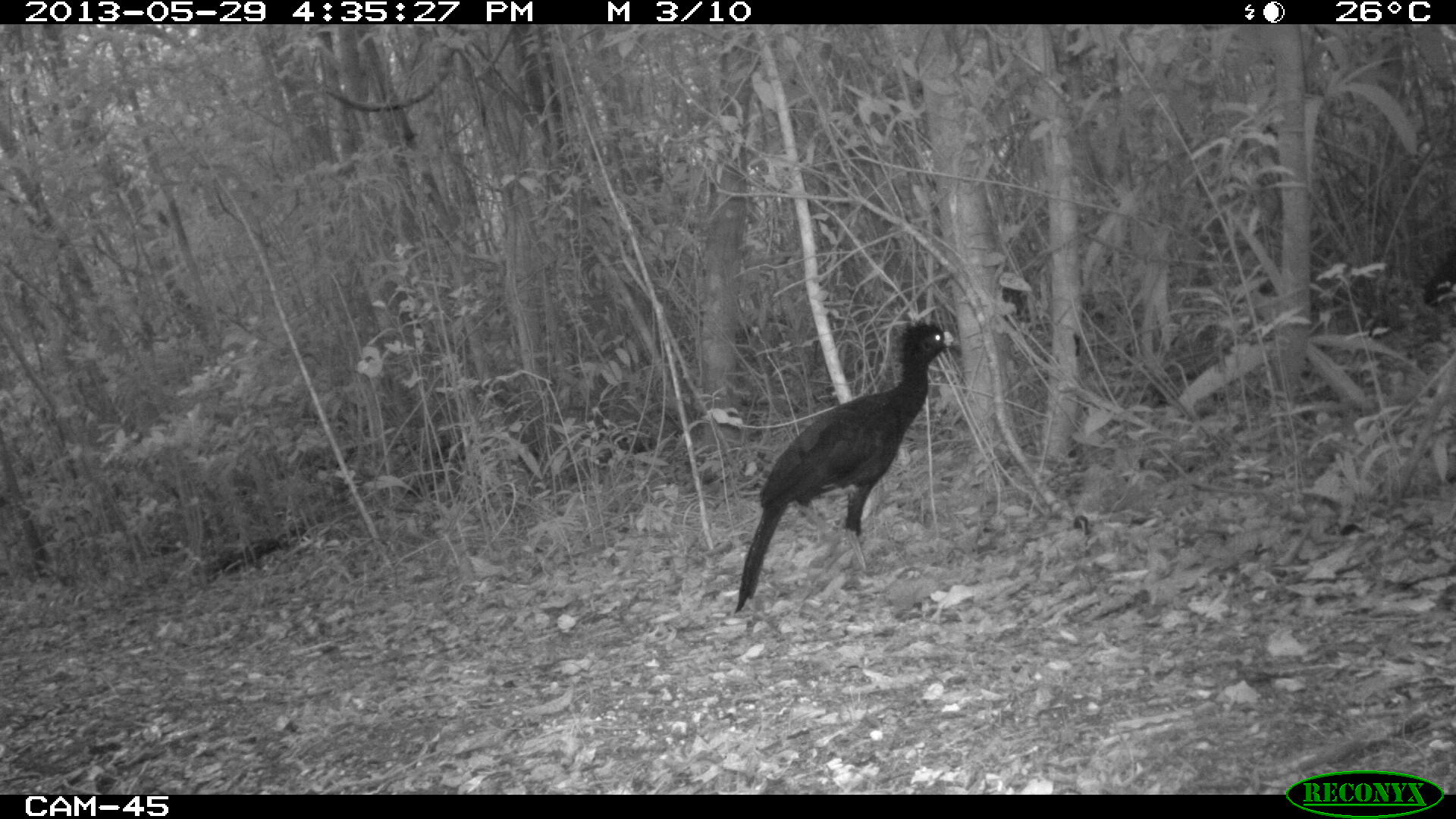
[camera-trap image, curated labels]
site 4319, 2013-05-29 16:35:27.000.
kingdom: Animalia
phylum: Chordata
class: Aves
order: Galliformes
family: Cracidae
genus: Crax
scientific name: Crax rubra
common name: great curassow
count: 2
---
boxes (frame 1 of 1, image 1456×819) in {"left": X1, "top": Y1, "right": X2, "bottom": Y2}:
crax rubra: {"left": 732, "top": 321, "right": 963, "bottom": 616}